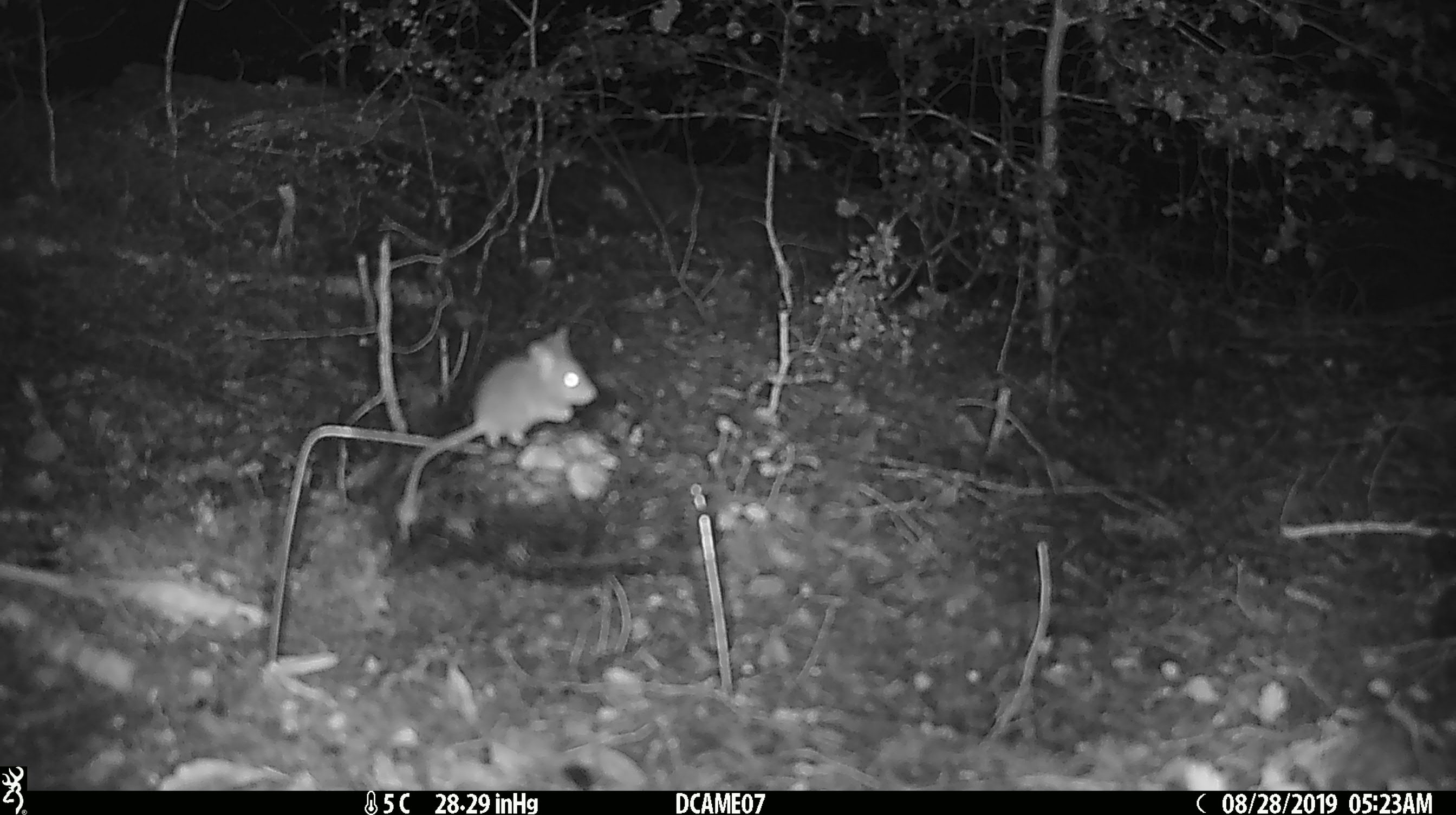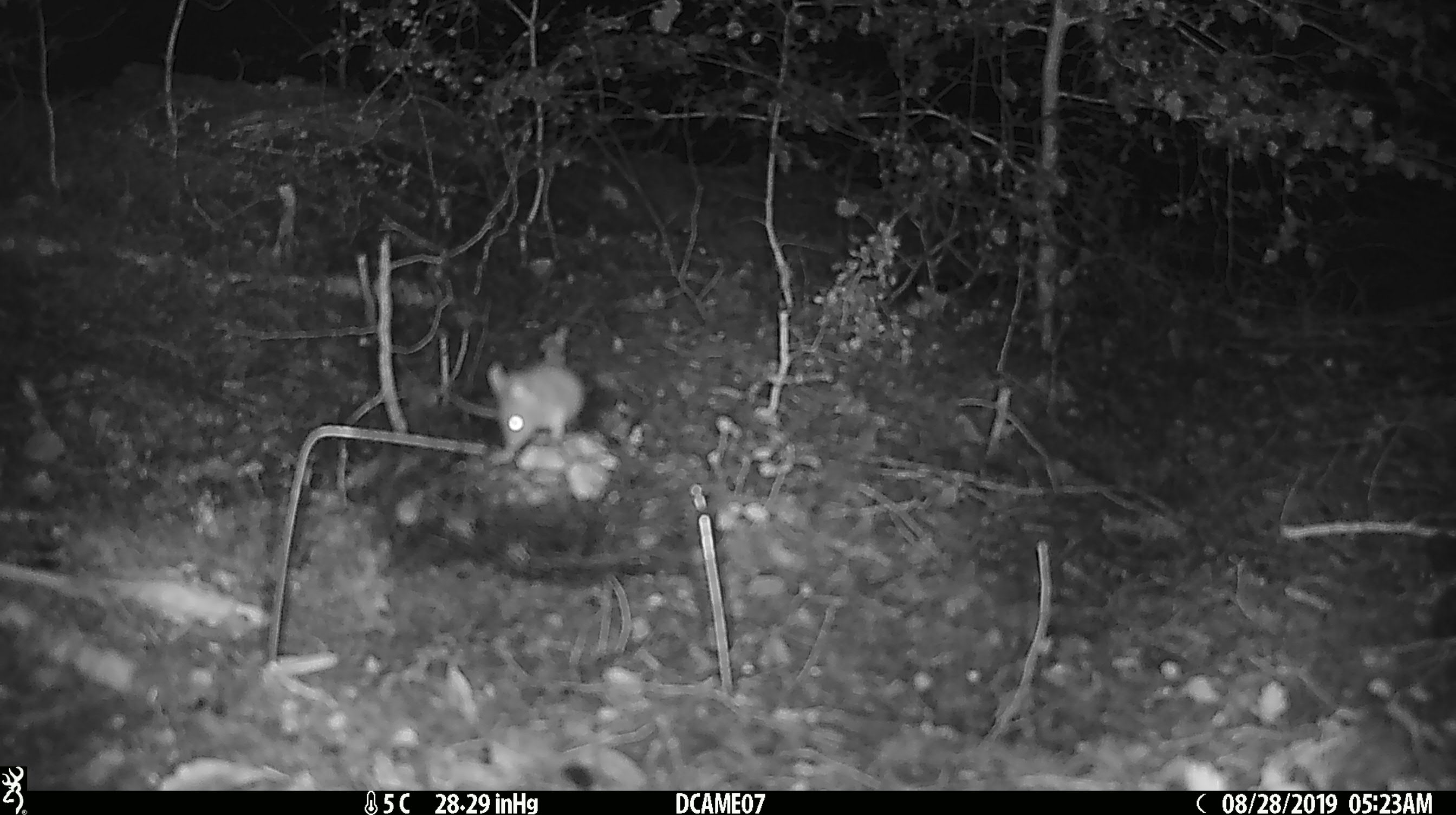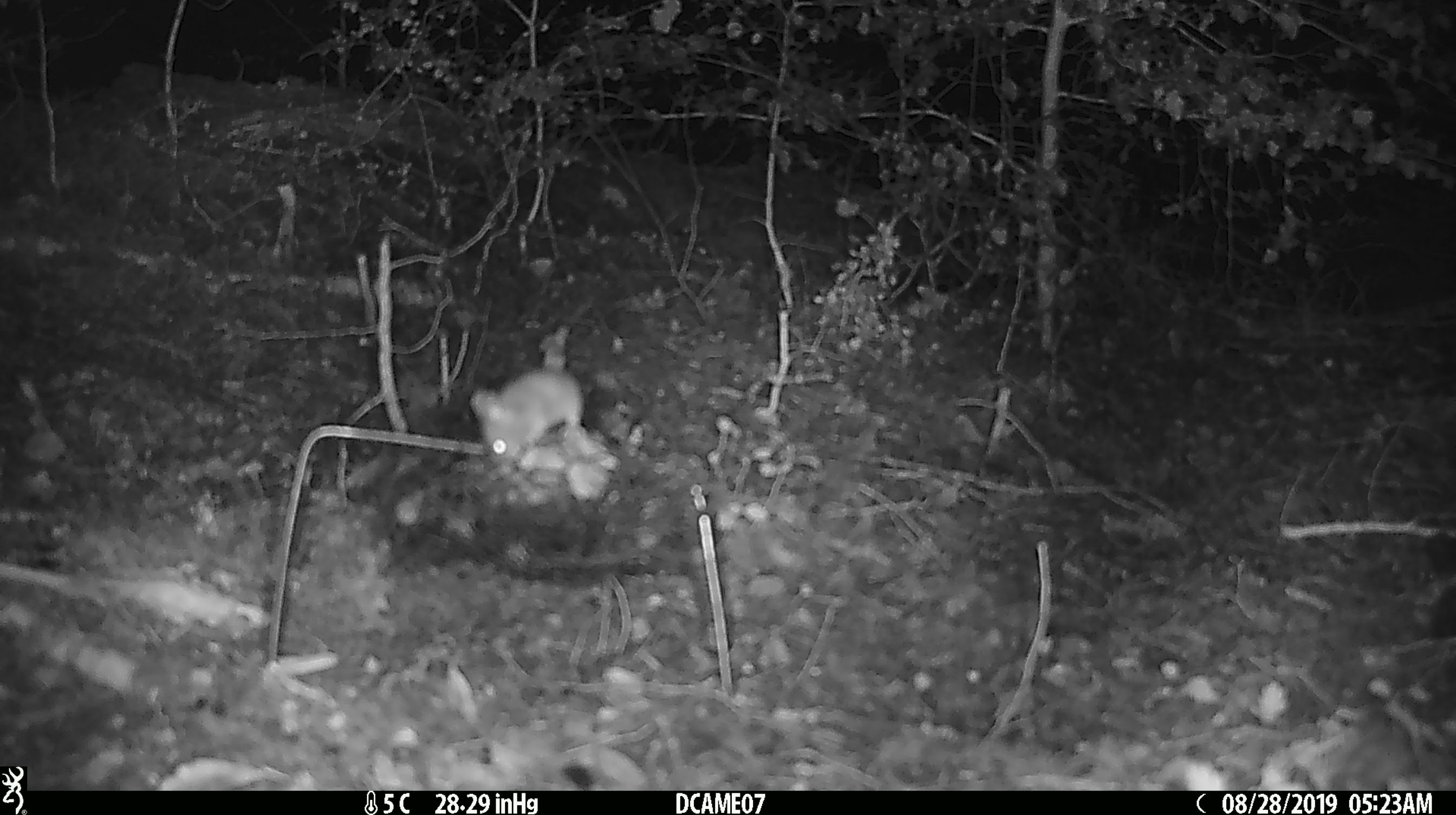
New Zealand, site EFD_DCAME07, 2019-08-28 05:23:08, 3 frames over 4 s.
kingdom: Animalia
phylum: Chordata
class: Mammalia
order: Rodentia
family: Muridae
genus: Mus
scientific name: Mus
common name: mouse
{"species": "mouse (Mus)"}